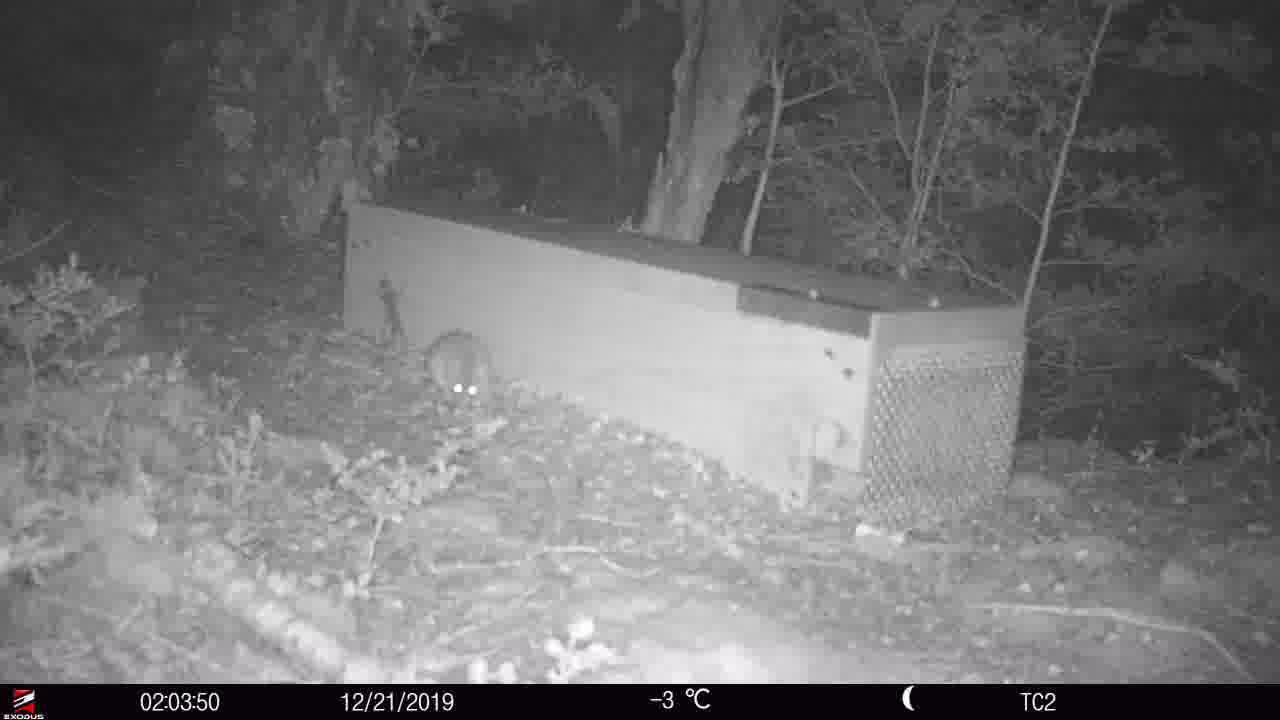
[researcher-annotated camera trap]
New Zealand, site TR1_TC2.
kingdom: Animalia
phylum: Chordata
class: Mammalia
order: Rodentia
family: Muridae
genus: Rattus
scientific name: Rattus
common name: rat